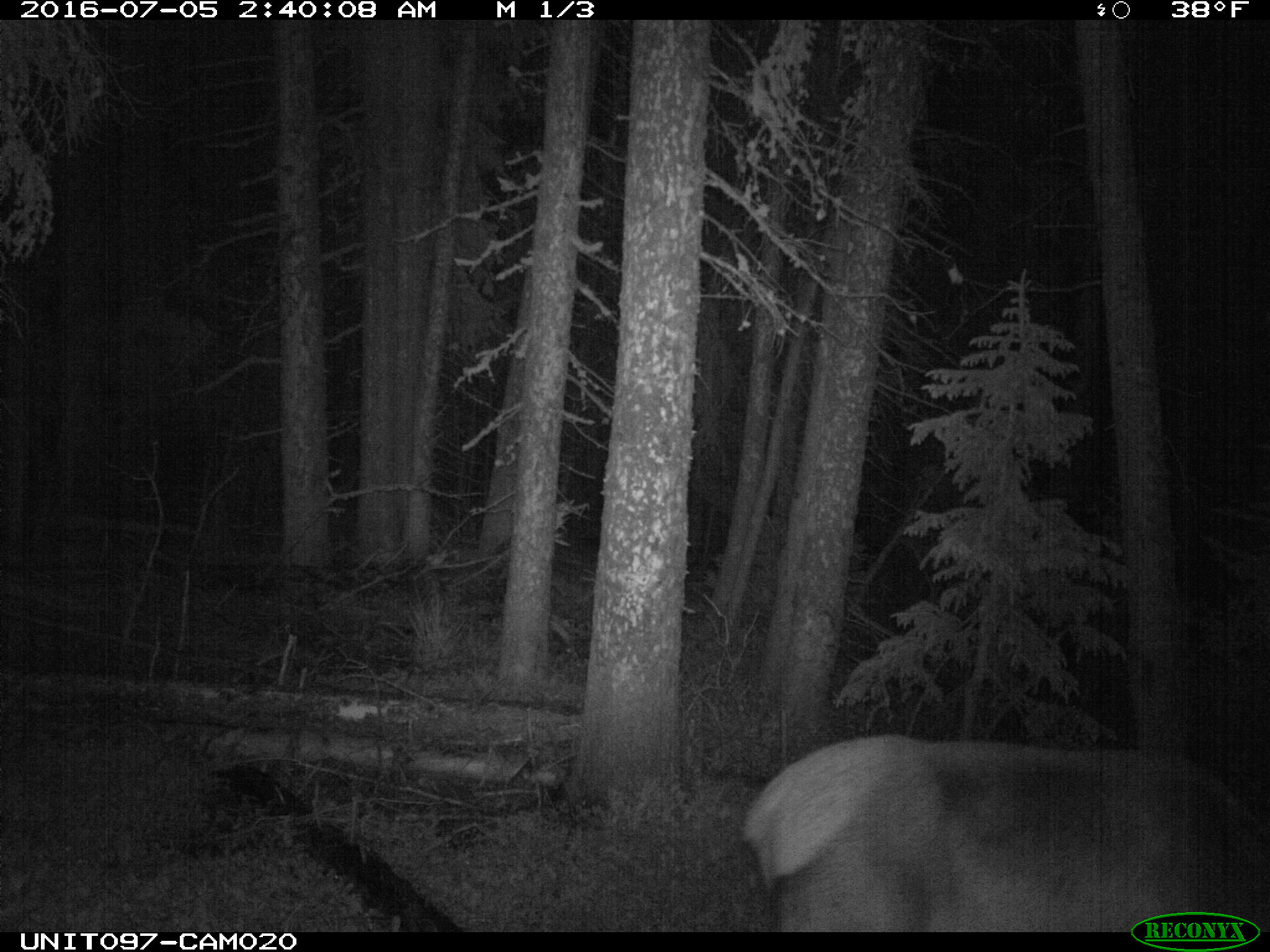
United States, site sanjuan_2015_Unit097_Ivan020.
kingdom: Animalia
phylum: Chordata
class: Mammalia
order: Artiodactyla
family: Cervidae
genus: Cervus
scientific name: Cervus elaphus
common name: red deer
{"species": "Cervus elaphus (red deer)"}